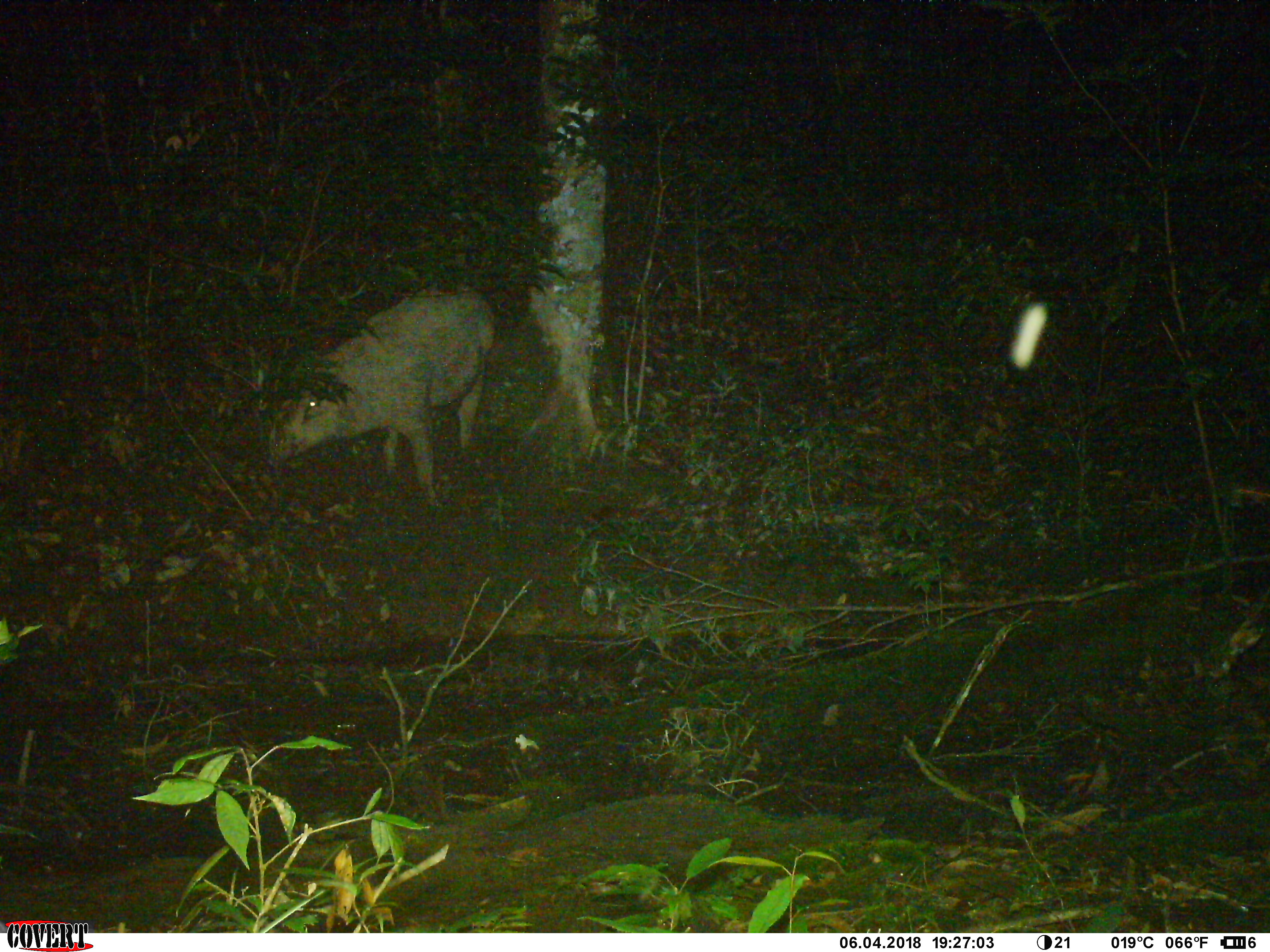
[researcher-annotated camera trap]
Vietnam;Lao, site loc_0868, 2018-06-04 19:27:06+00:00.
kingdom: Animalia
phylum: Chordata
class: Mammalia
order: Artiodactyla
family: Suidae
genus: Sus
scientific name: Sus scrofa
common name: eurasian wild pig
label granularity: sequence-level